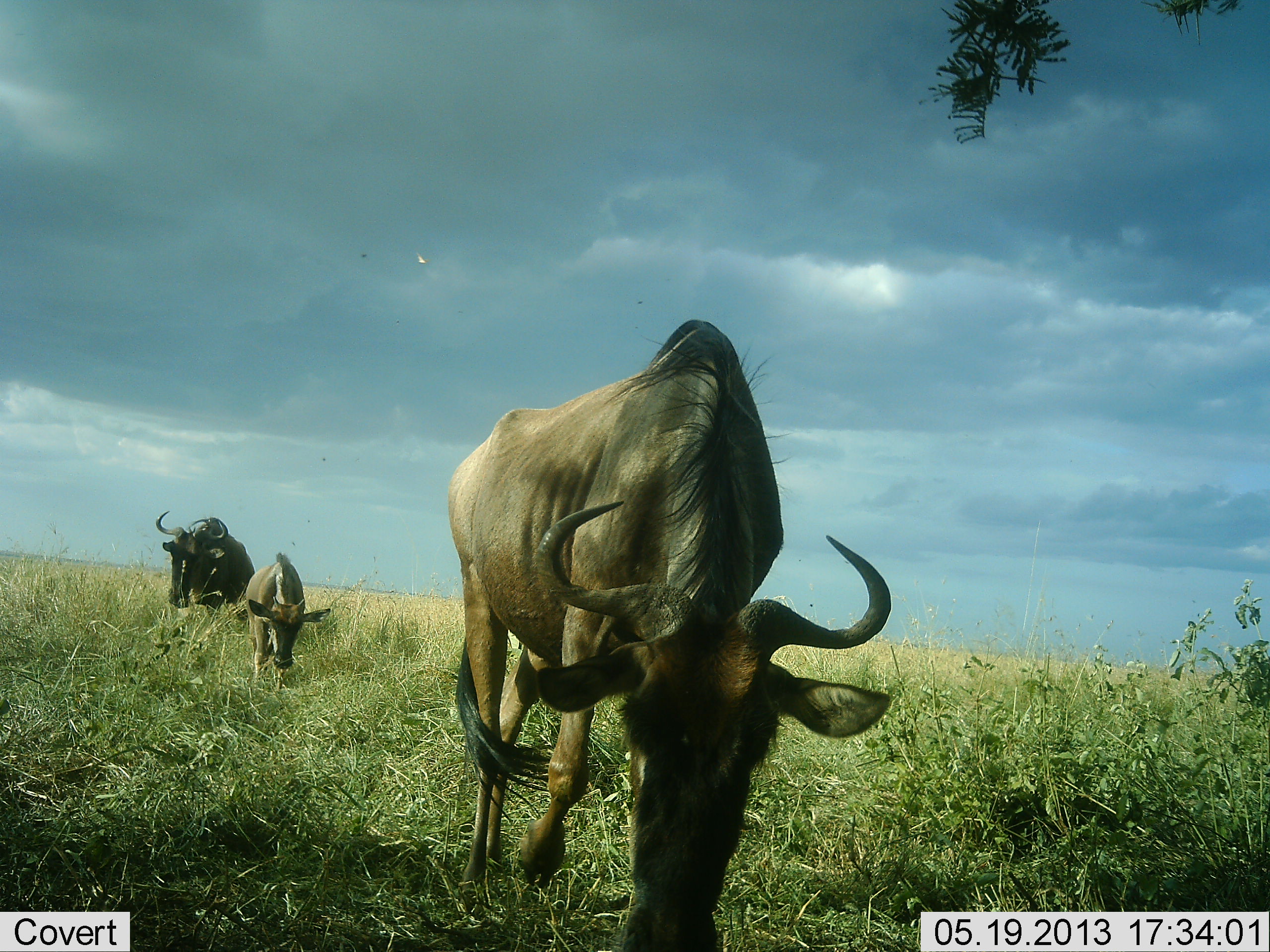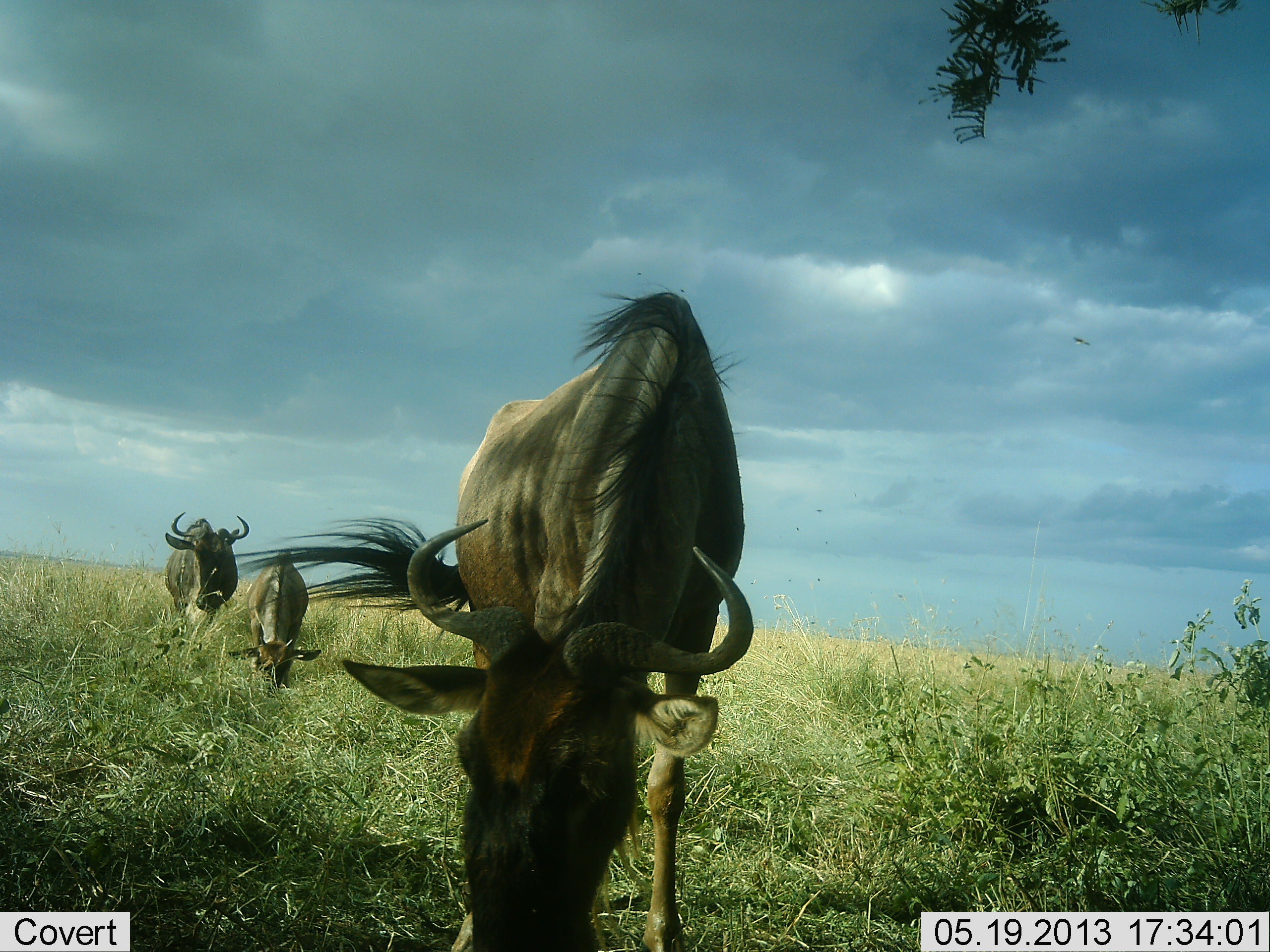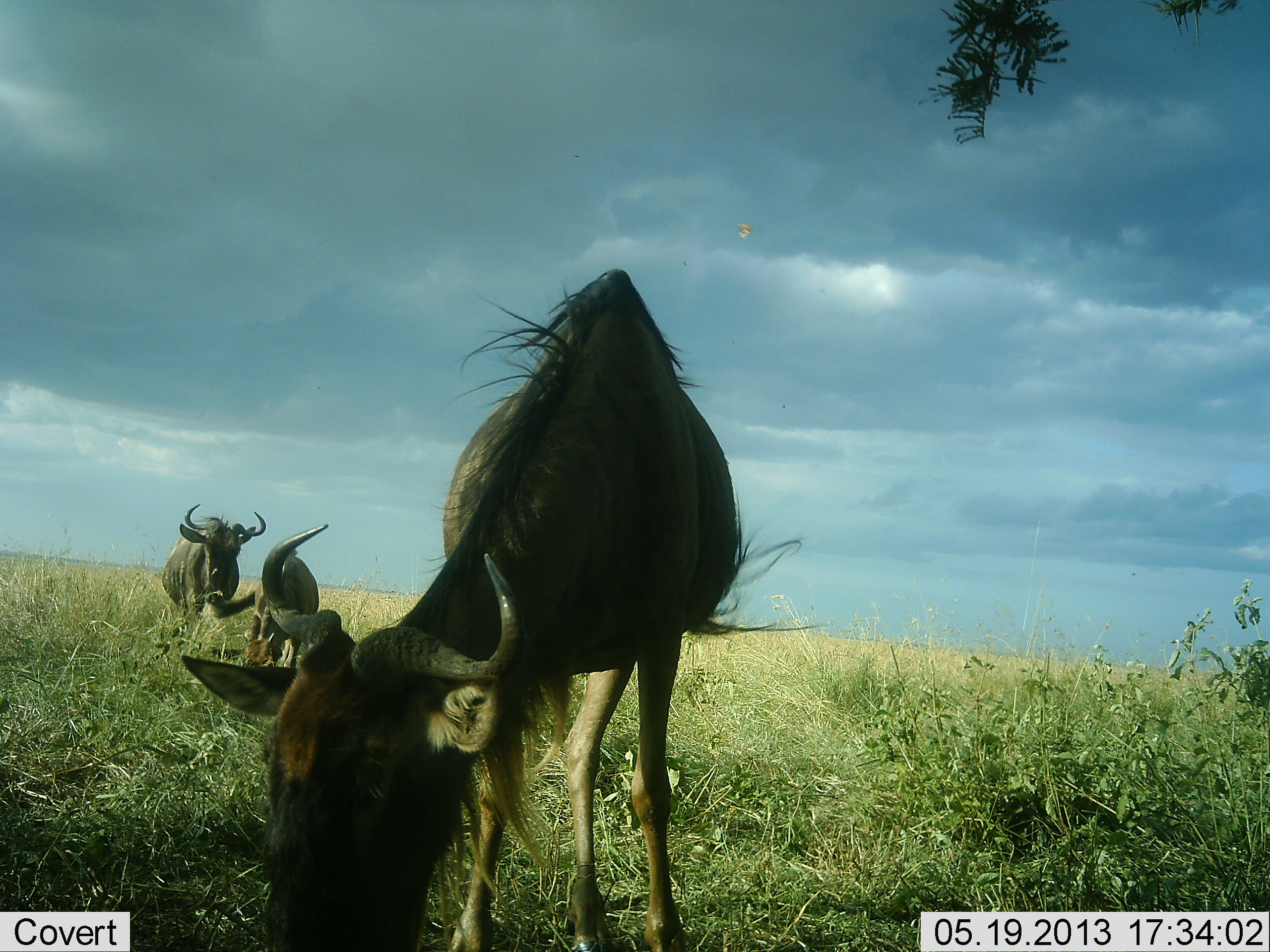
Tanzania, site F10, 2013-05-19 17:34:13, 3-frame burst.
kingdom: Animalia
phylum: Chordata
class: Mammalia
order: Artiodactyla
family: Bovidae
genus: Connochaetes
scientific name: Connochaetes taurinus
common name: blue wildebeest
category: wildebeest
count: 3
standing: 20%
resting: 0%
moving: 0%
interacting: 0%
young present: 30%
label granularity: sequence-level